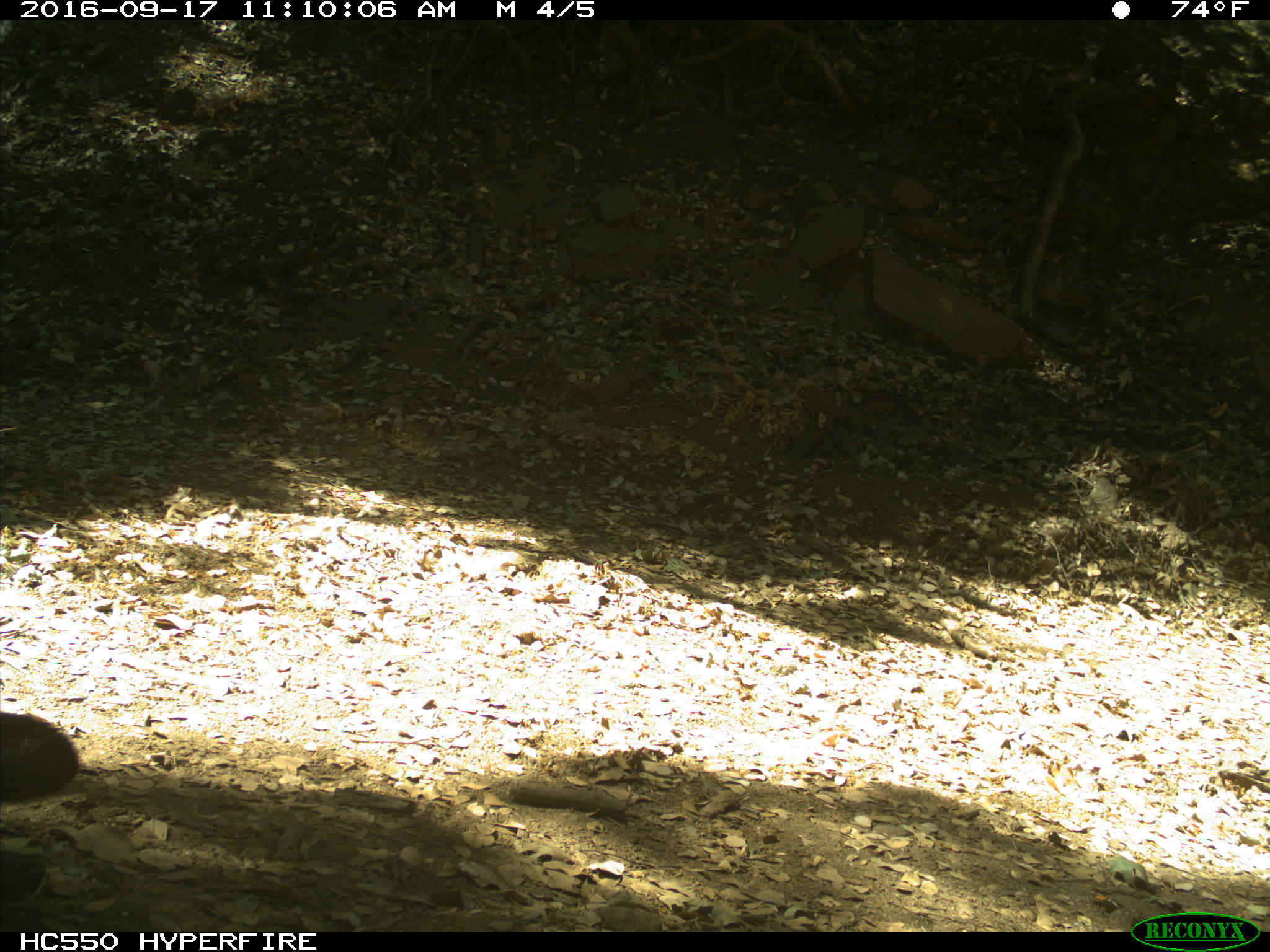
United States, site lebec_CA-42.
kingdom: Animalia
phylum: Chordata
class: Mammalia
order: Carnivora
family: Ursidae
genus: Ursus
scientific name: Ursus americanus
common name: american black bear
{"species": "Ursus americanus (american black bear)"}